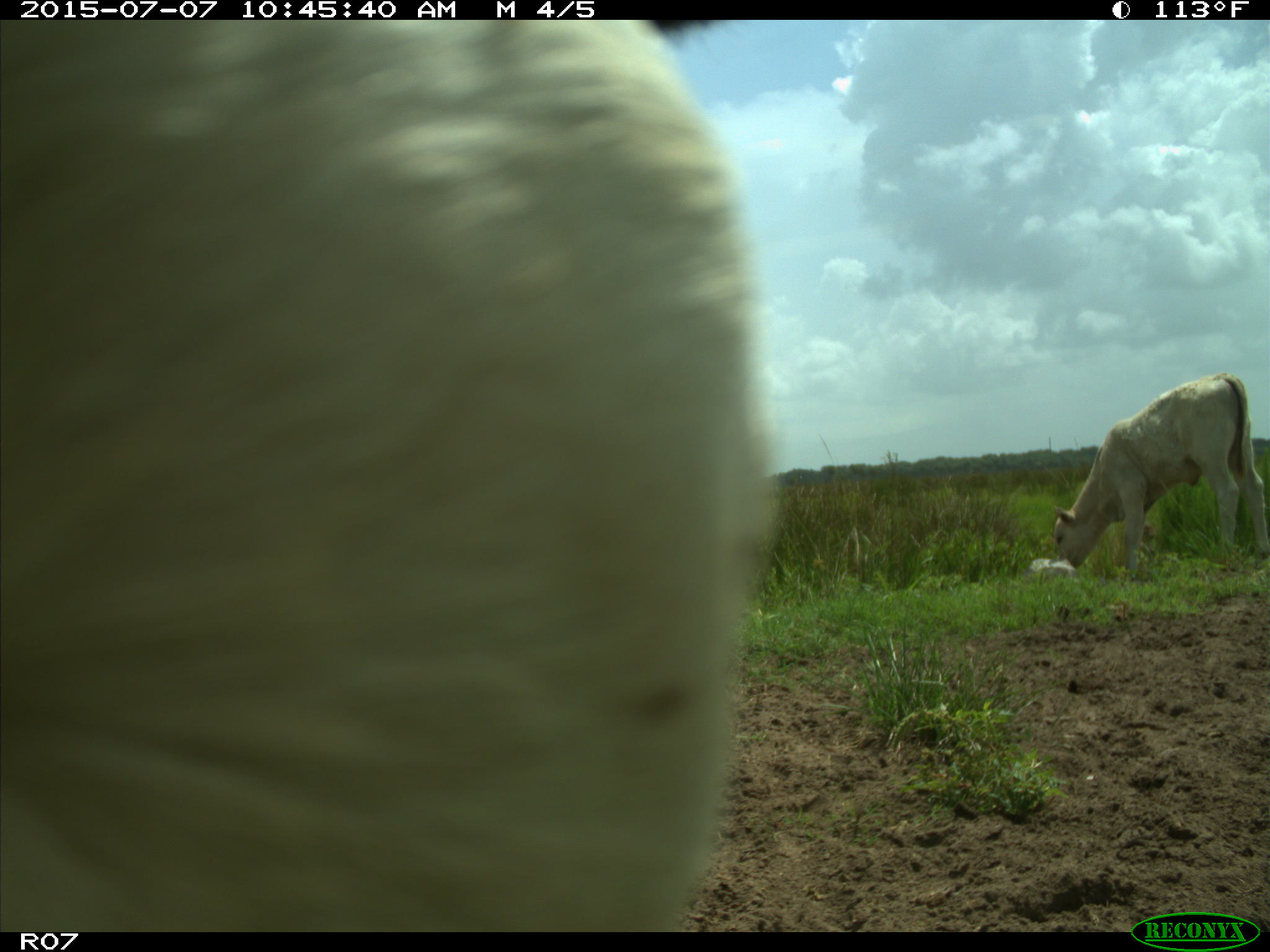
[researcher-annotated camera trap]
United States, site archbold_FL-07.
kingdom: Animalia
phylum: Chordata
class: Mammalia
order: Artiodactyla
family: Bovidae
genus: Bos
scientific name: Bos taurus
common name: domestic cow